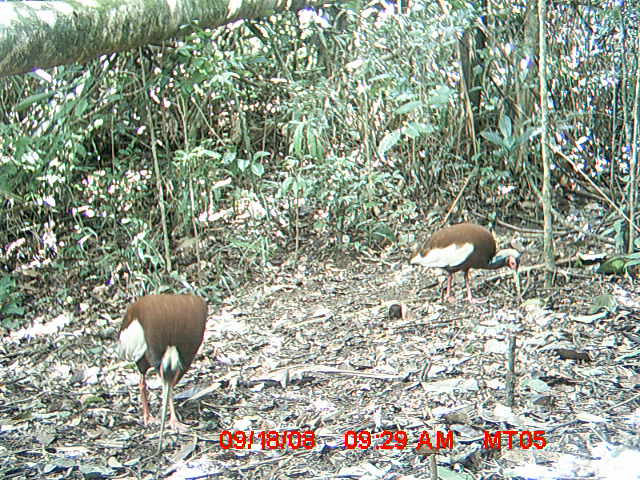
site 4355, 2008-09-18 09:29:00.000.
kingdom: Animalia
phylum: Chordata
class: Aves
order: Cuculiformes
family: Cuculidae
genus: Coua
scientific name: Coua serriana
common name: red-breasted coua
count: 2